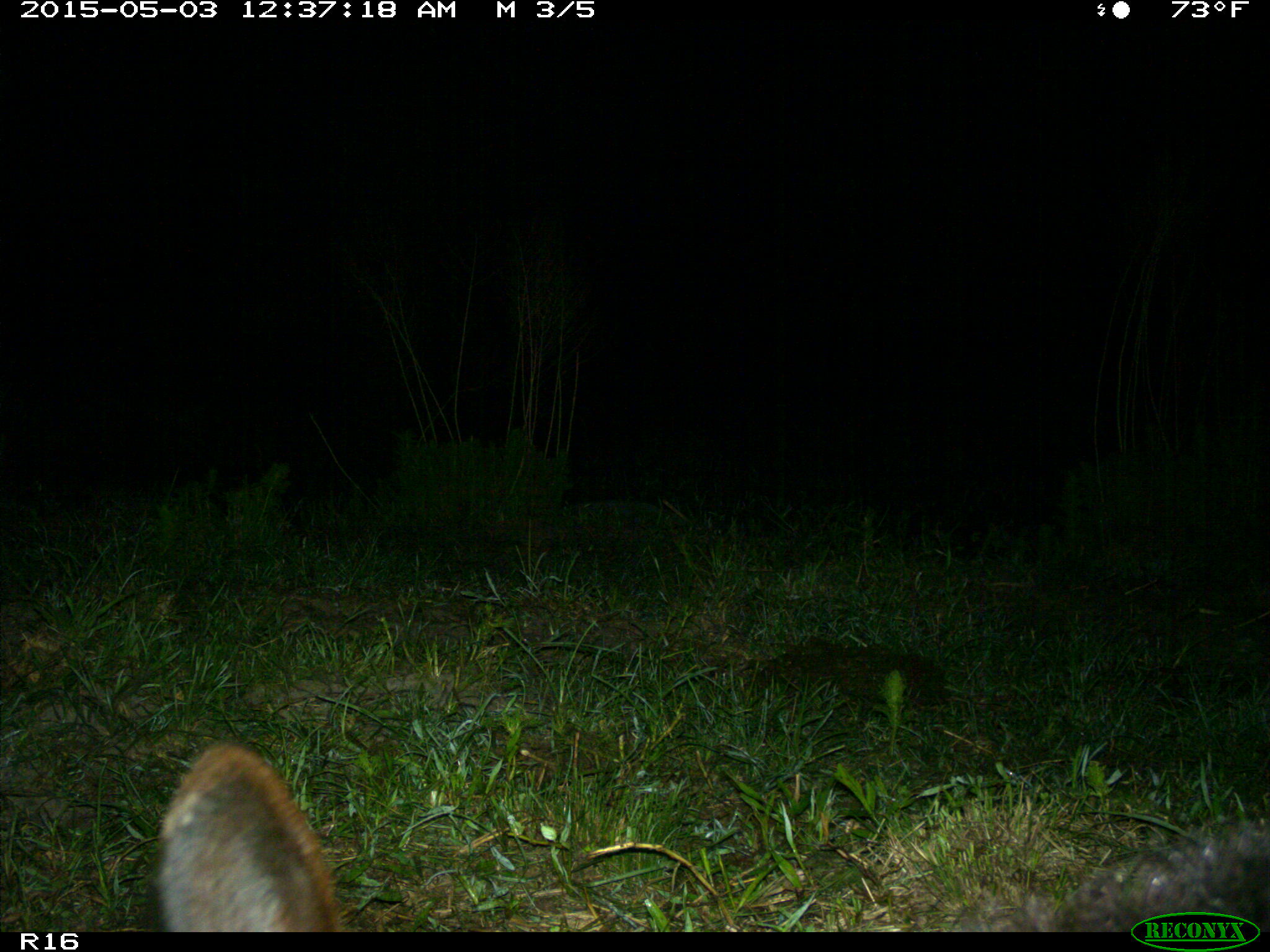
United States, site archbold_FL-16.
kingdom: Animalia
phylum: Chordata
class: Mammalia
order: Artiodactyla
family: Bovidae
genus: Bos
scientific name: Bos taurus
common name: domestic cow